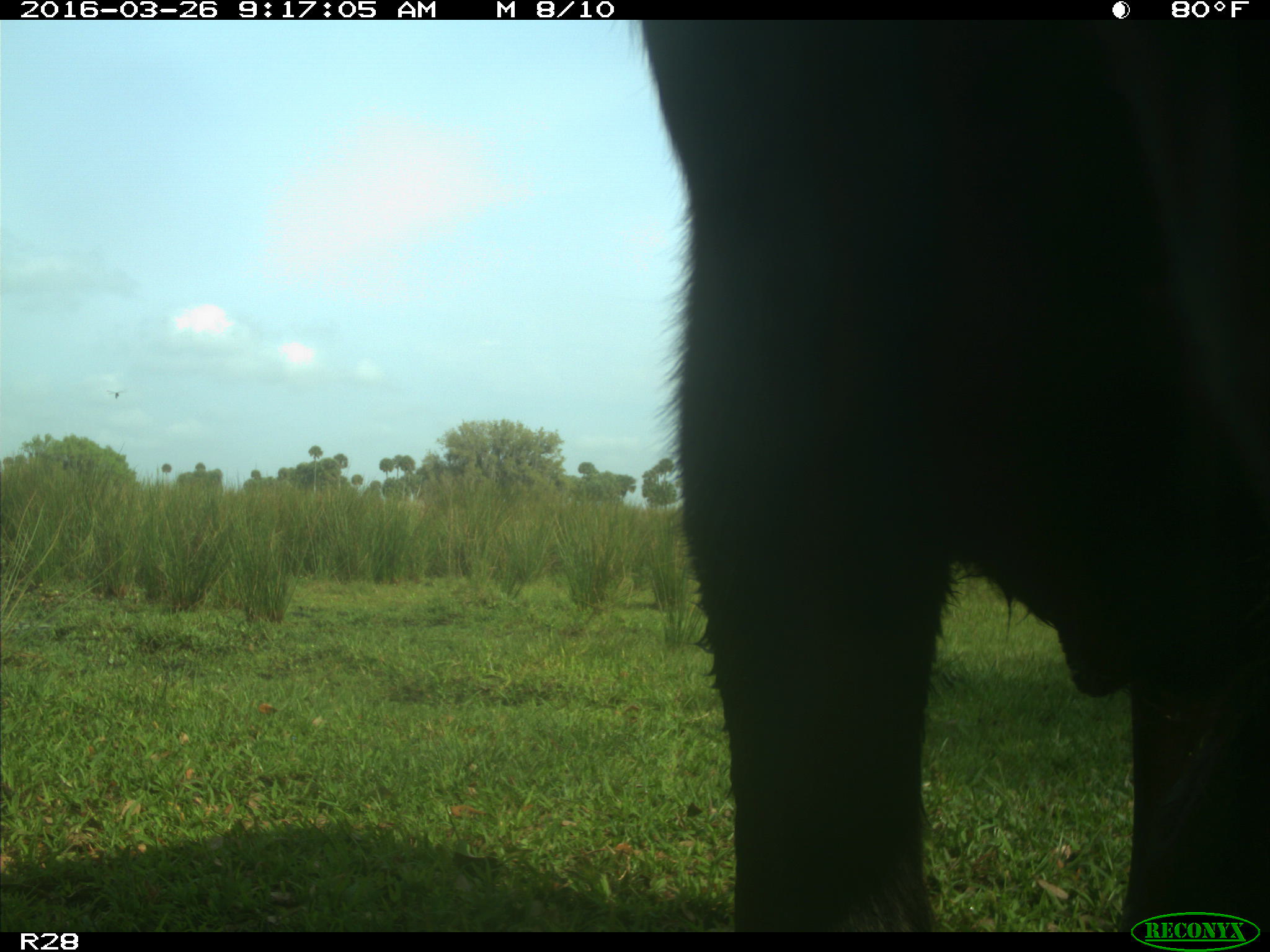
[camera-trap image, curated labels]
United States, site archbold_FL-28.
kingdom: Animalia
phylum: Chordata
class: Mammalia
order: Artiodactyla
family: Bovidae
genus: Bos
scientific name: Bos taurus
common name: domestic cow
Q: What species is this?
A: Bos taurus (domestic cow).